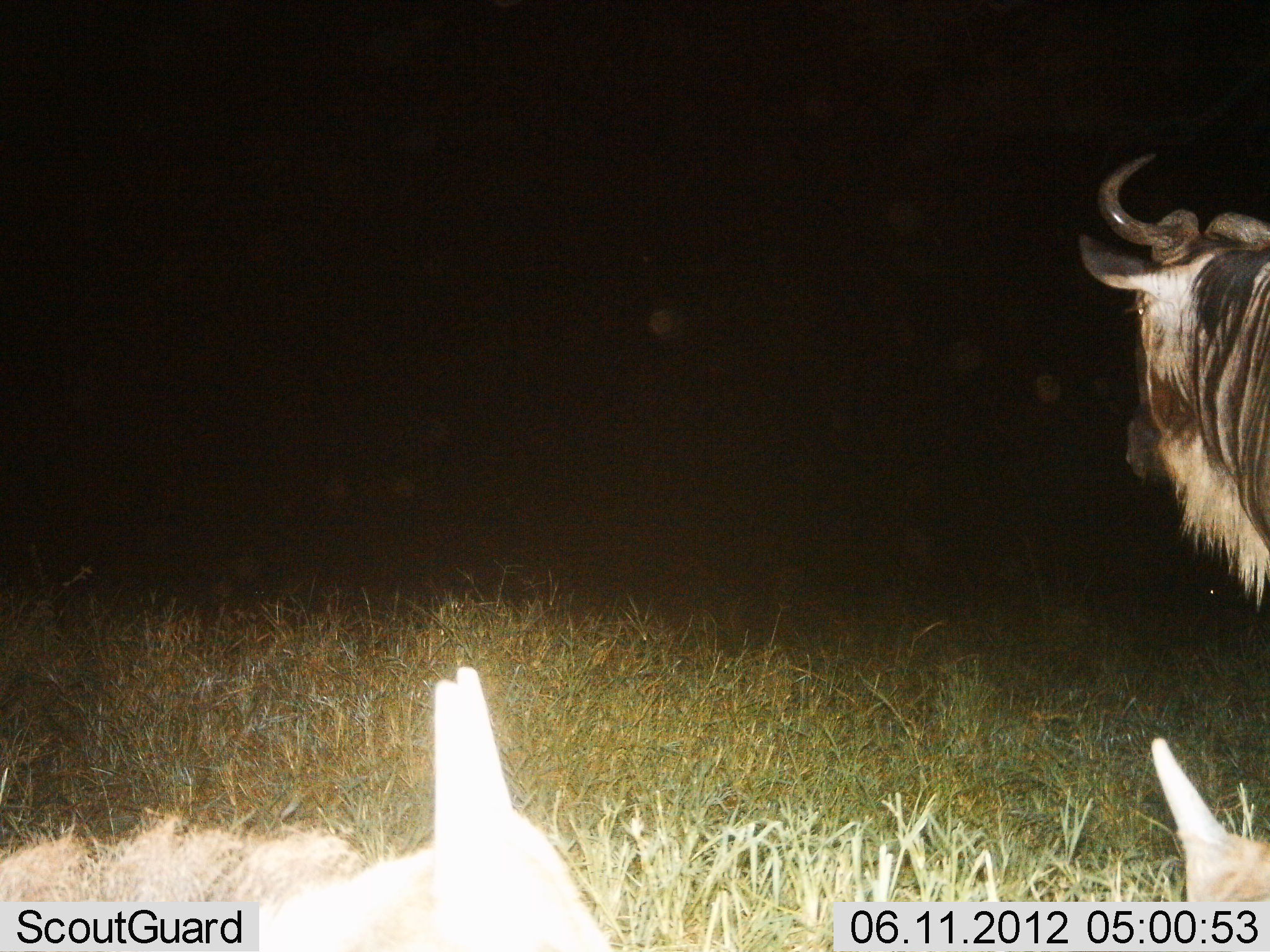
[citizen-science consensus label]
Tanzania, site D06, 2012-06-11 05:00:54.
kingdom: Animalia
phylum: Chordata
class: Mammalia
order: Artiodactyla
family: Bovidae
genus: Connochaetes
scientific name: Connochaetes taurinus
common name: blue wildebeest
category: wildebeest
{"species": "wildebeest (blue wildebeest) (Connochaetes taurinus)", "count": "1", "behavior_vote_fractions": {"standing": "90%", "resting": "30%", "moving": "10%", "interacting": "0%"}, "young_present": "20%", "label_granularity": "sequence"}